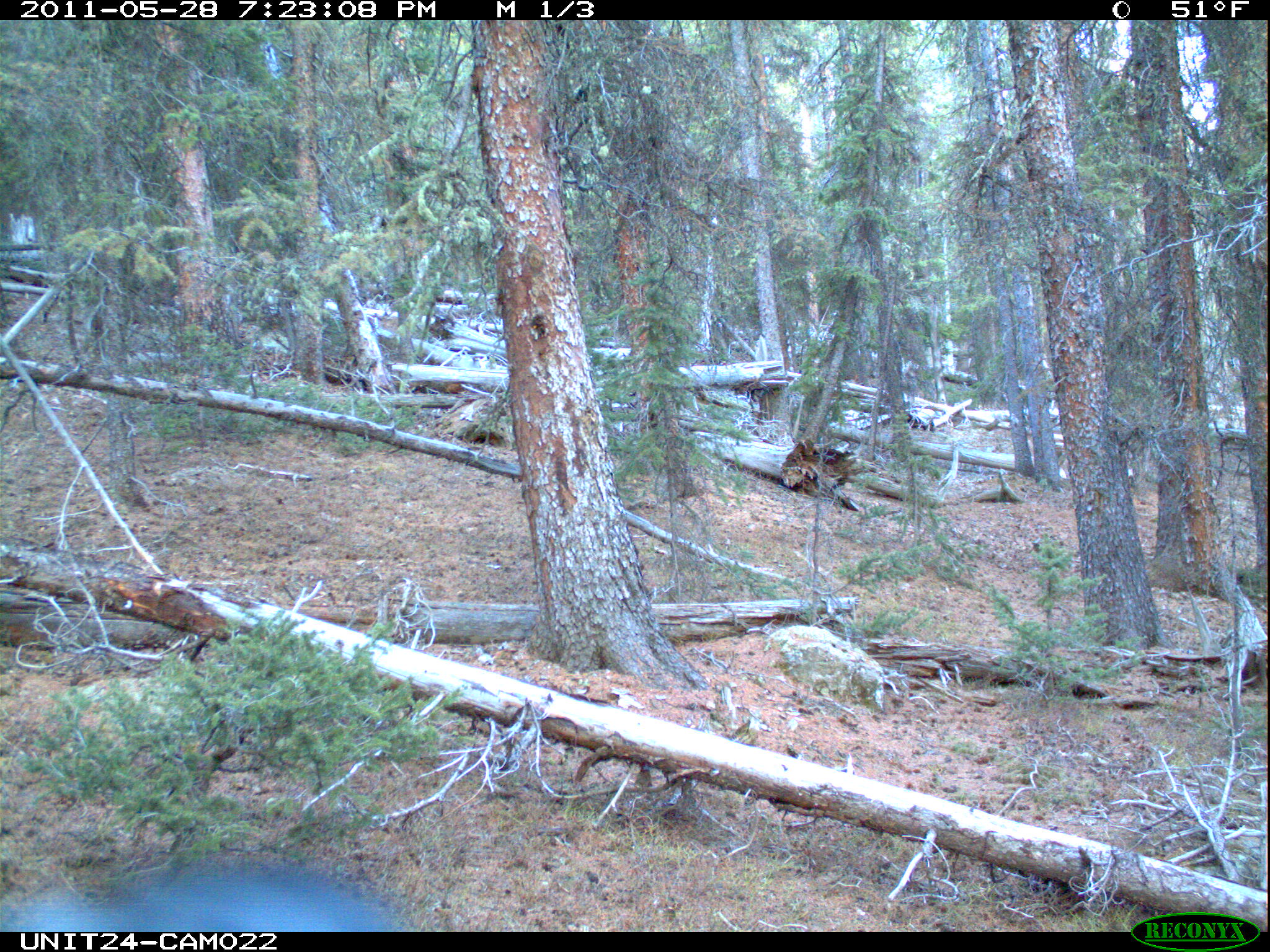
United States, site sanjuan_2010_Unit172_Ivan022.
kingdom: Animalia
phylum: Chordata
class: Aves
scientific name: Aves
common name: birds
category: unidentified bird